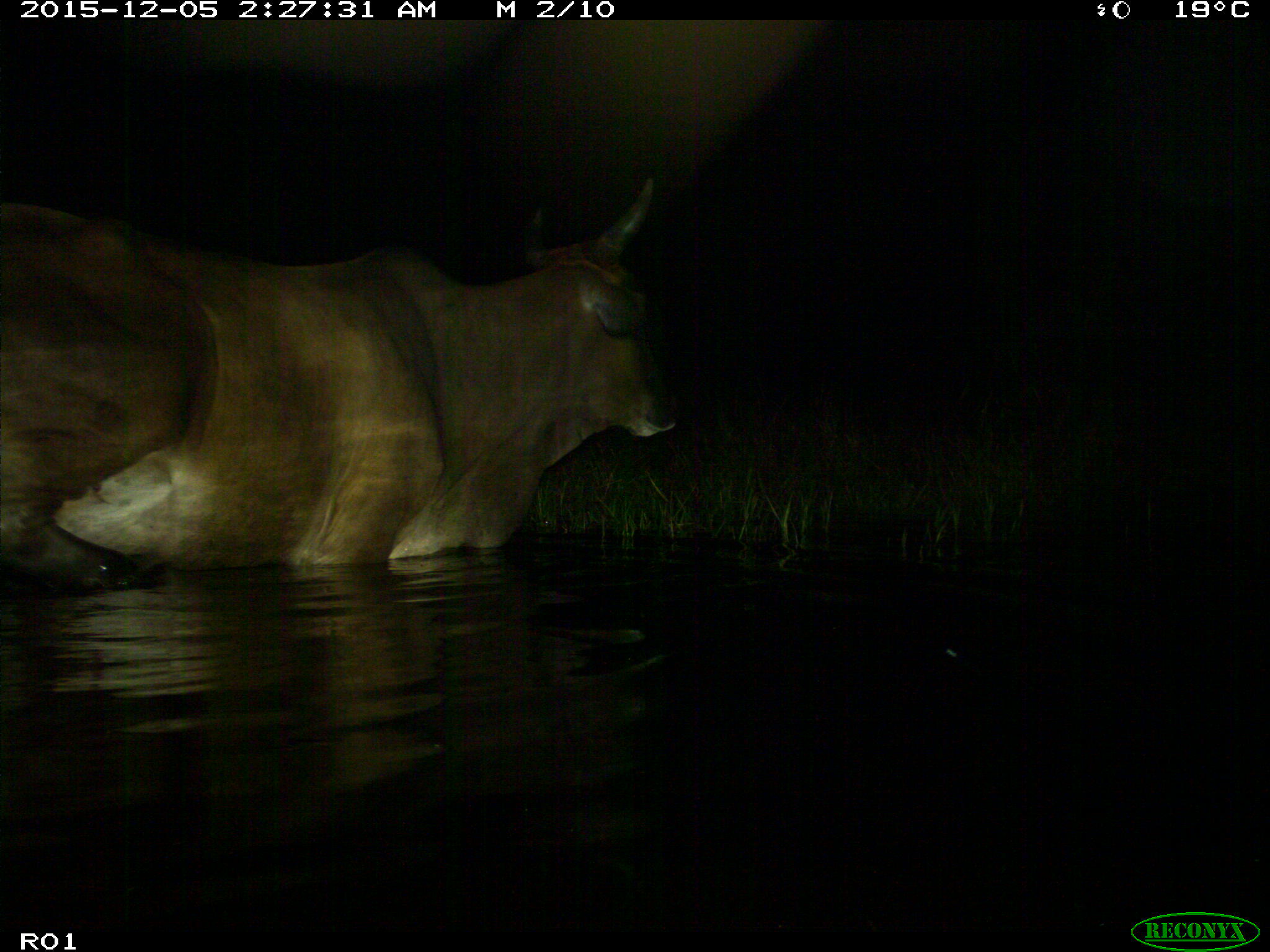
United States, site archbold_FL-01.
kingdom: Animalia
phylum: Chordata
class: Mammalia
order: Artiodactyla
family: Bovidae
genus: Bos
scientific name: Bos taurus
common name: domestic cow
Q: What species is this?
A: Bos taurus (domestic cow).